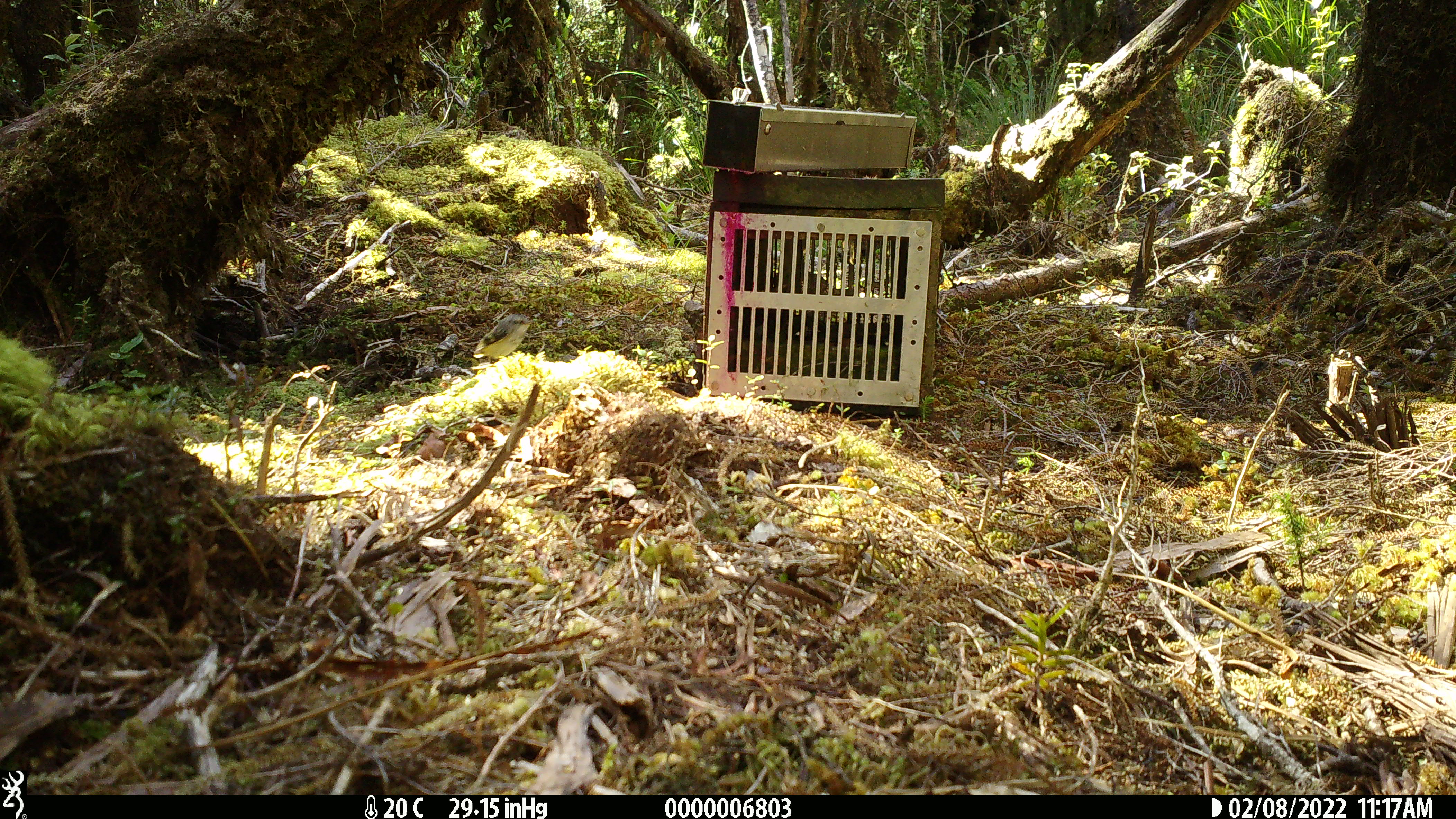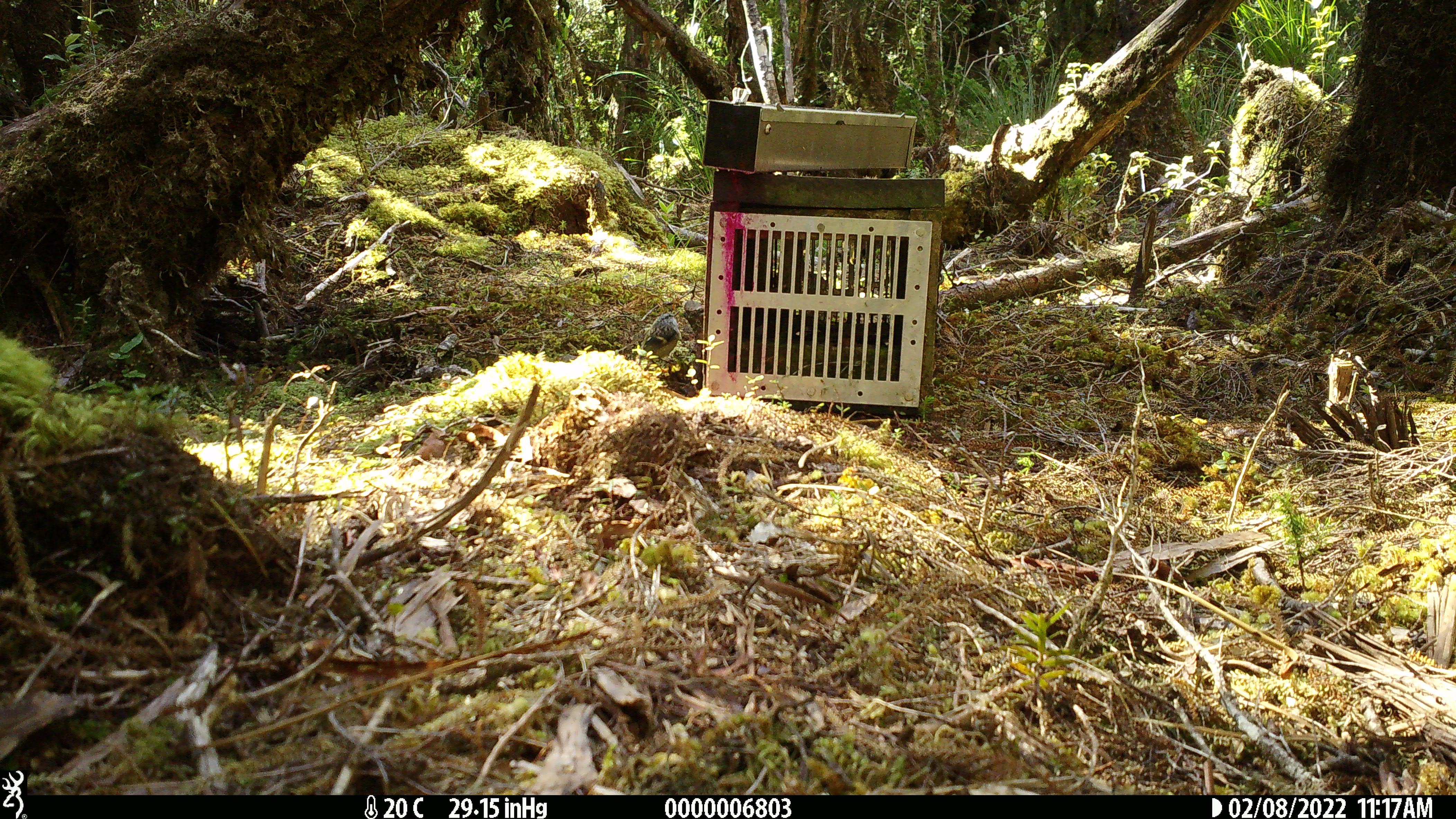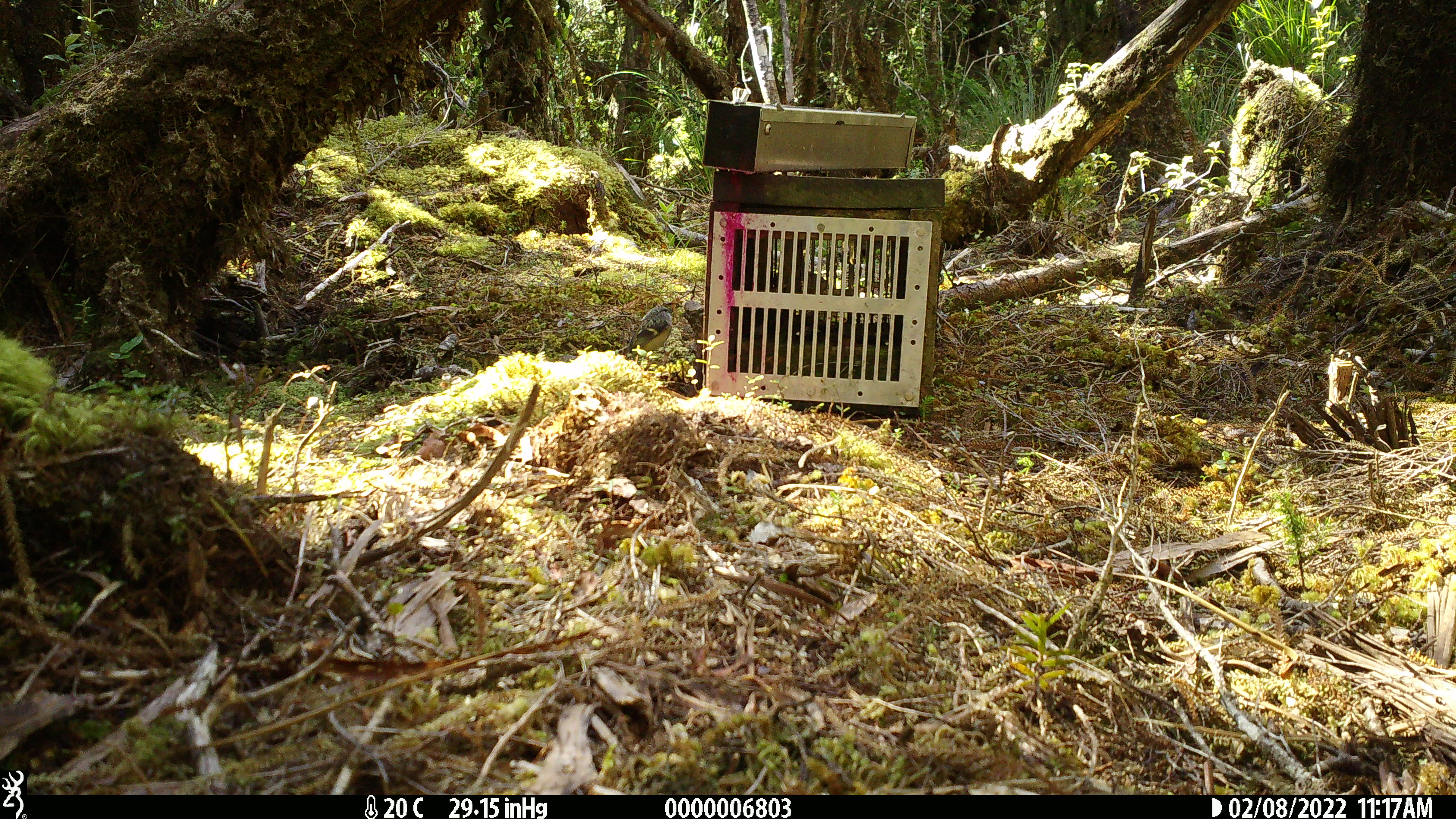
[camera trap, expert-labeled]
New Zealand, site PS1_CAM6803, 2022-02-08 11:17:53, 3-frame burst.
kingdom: Animalia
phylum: Chordata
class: Aves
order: Passeriformes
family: Acanthisittidae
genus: Acanthisitta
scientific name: Acanthisitta chloris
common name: rifleman